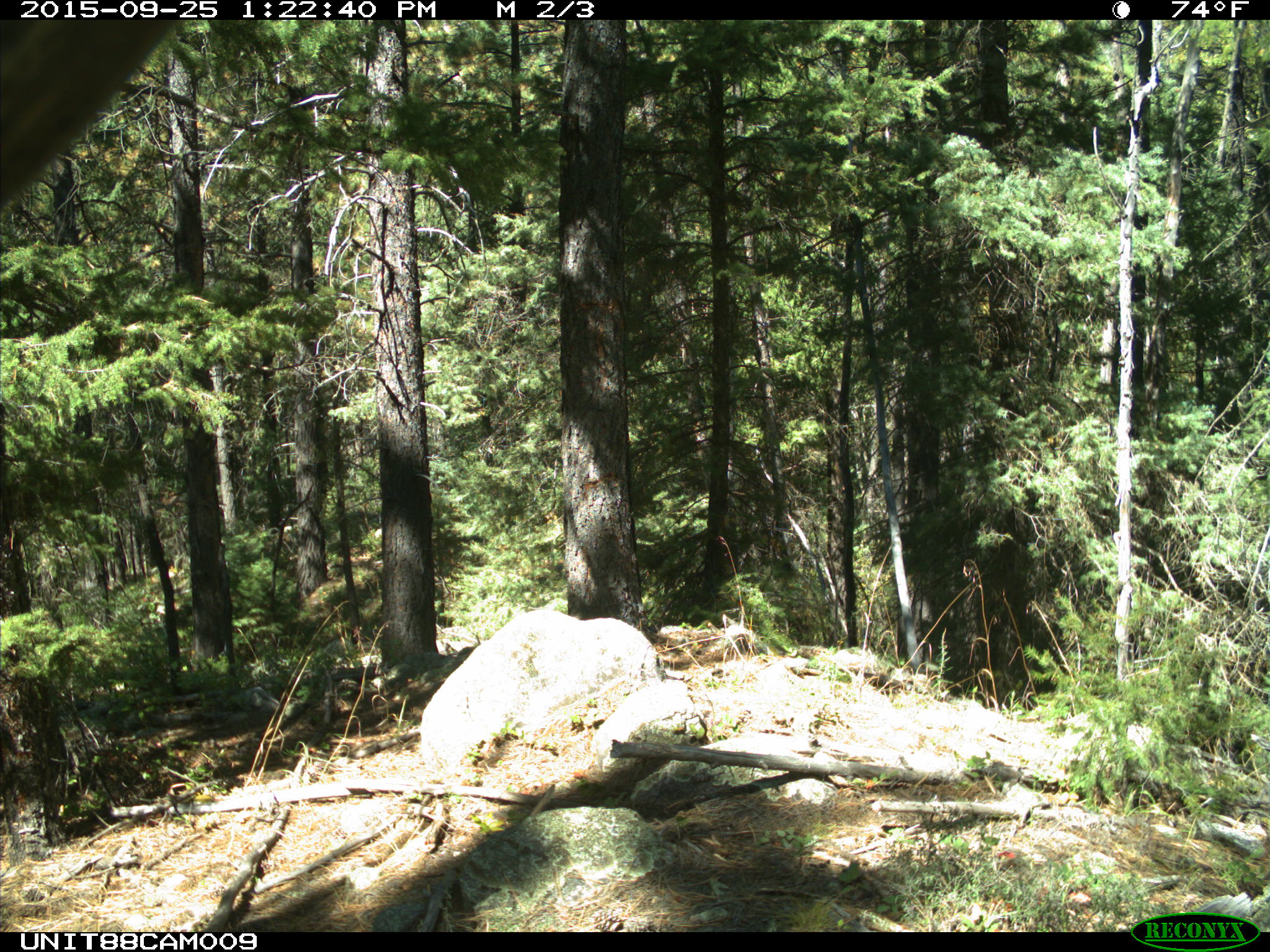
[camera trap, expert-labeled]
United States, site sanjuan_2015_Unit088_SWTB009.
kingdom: Animalia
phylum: Chordata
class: Mammalia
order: Artiodactyla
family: Cervidae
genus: Cervus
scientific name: Cervus elaphus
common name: red deer